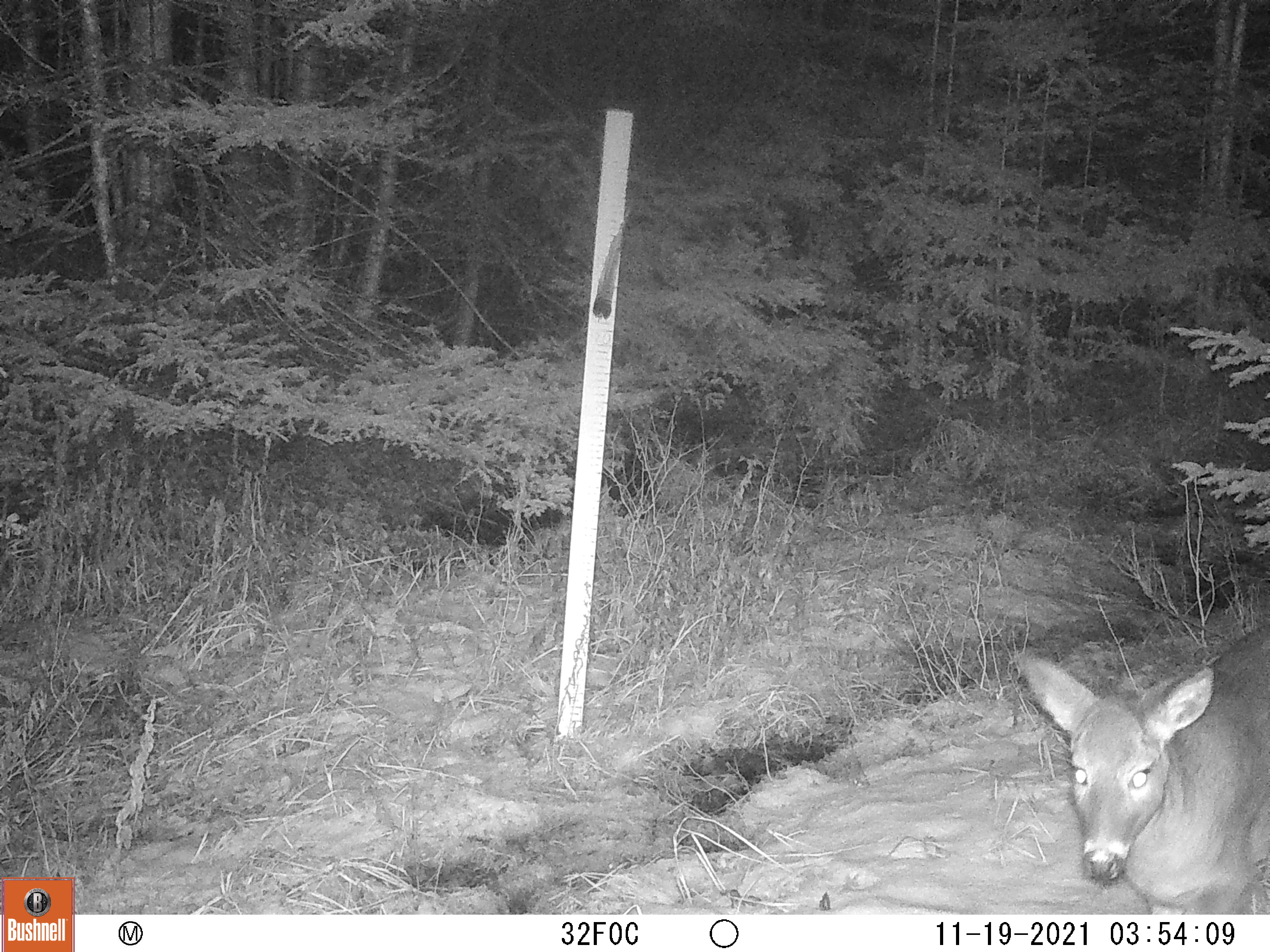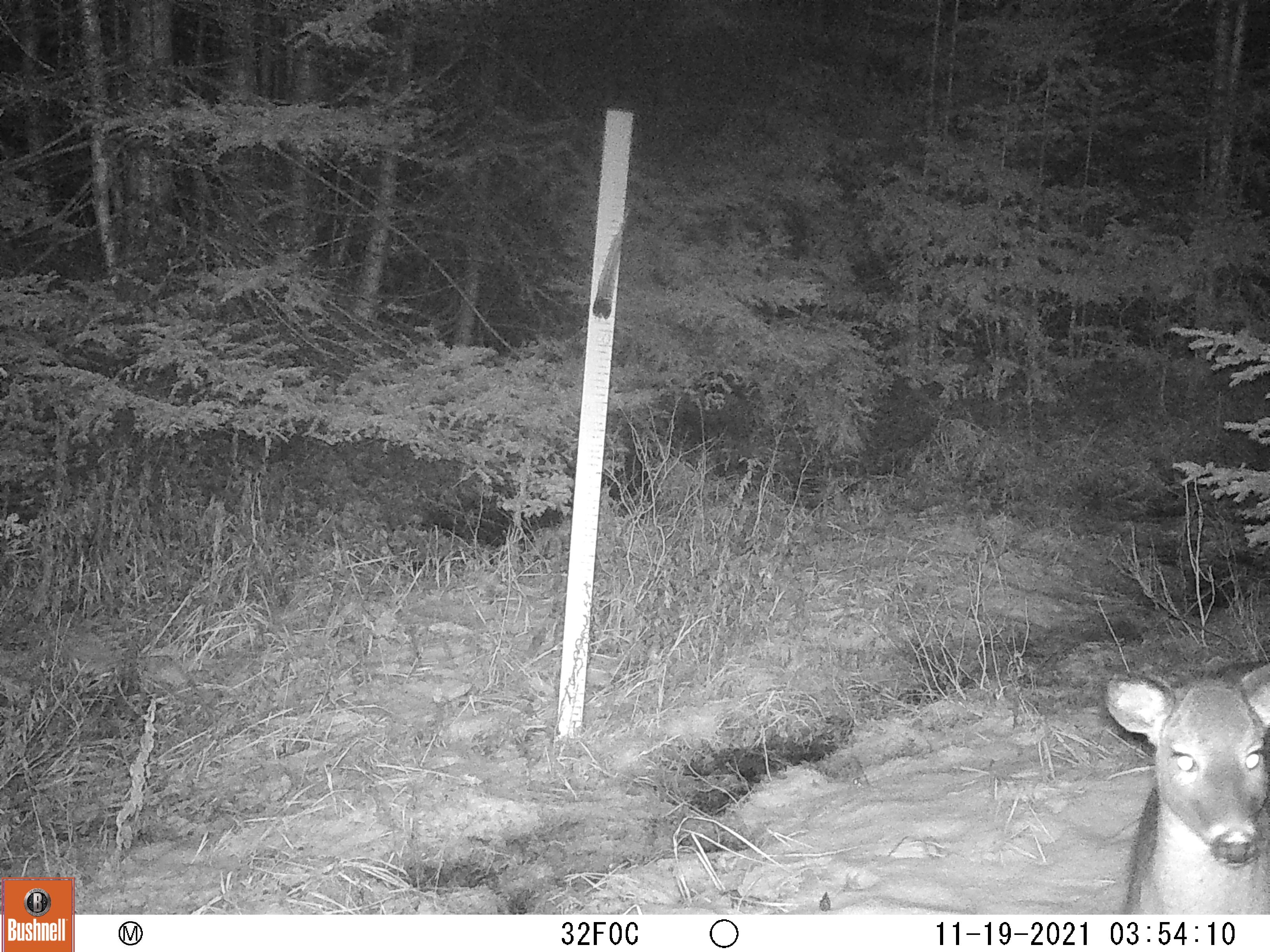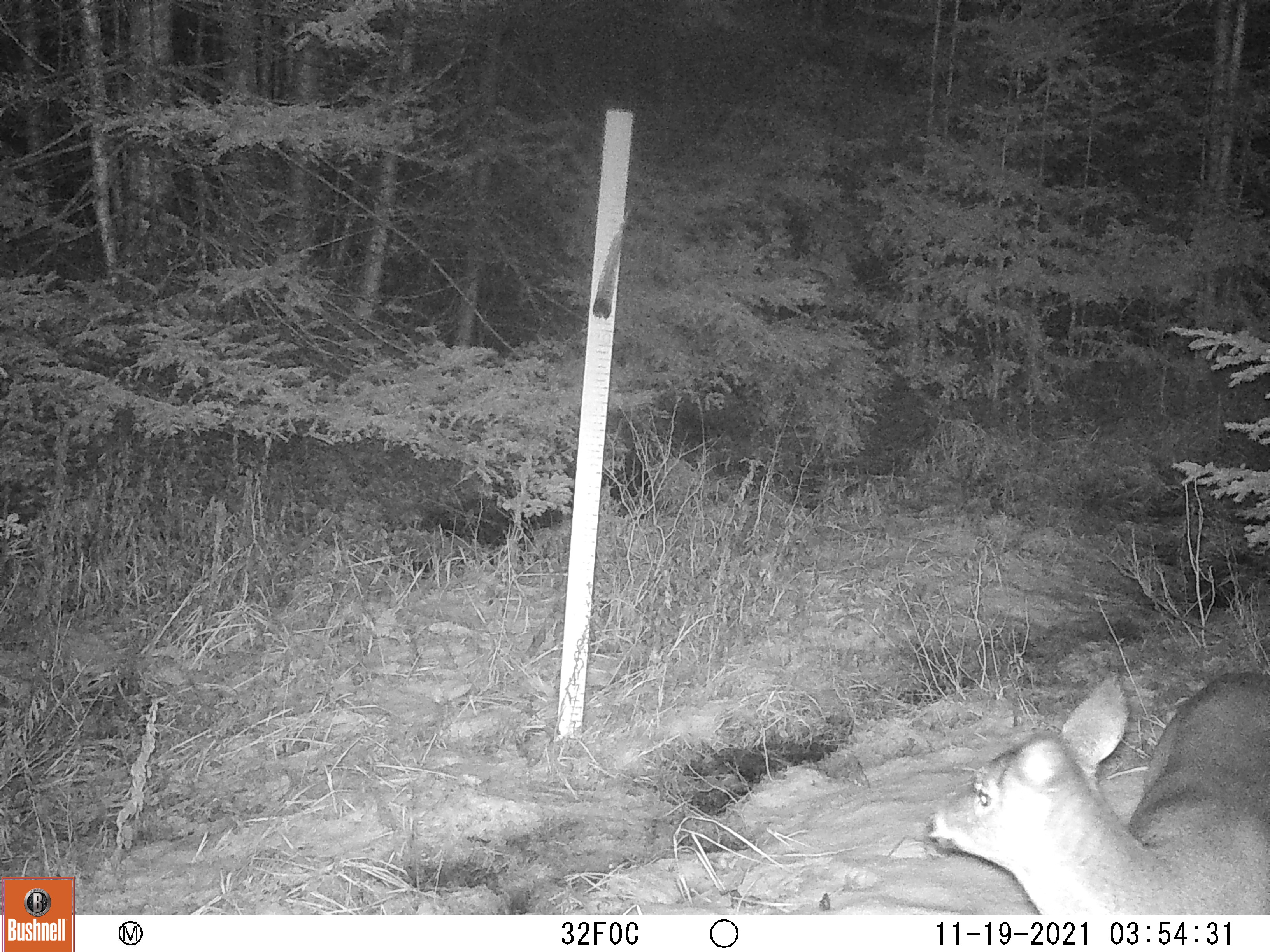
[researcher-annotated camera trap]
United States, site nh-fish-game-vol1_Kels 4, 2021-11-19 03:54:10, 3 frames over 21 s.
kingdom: Animalia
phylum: Chordata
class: Mammalia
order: Artiodactyla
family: Cervidae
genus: Odocoileus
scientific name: Odocoileus virginianus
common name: white-tailed deer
White-tailed deer (Odocoileus virginianus).